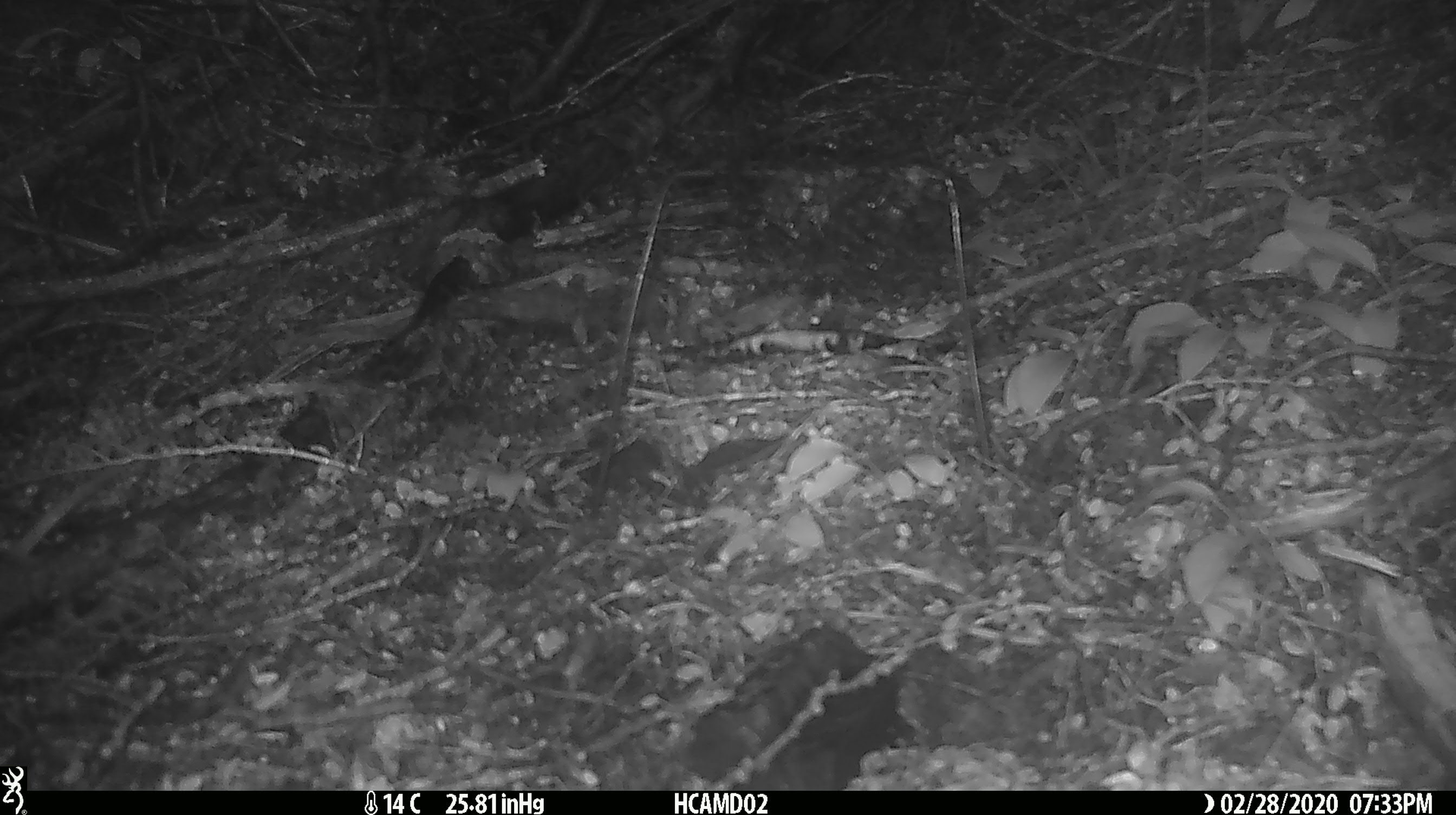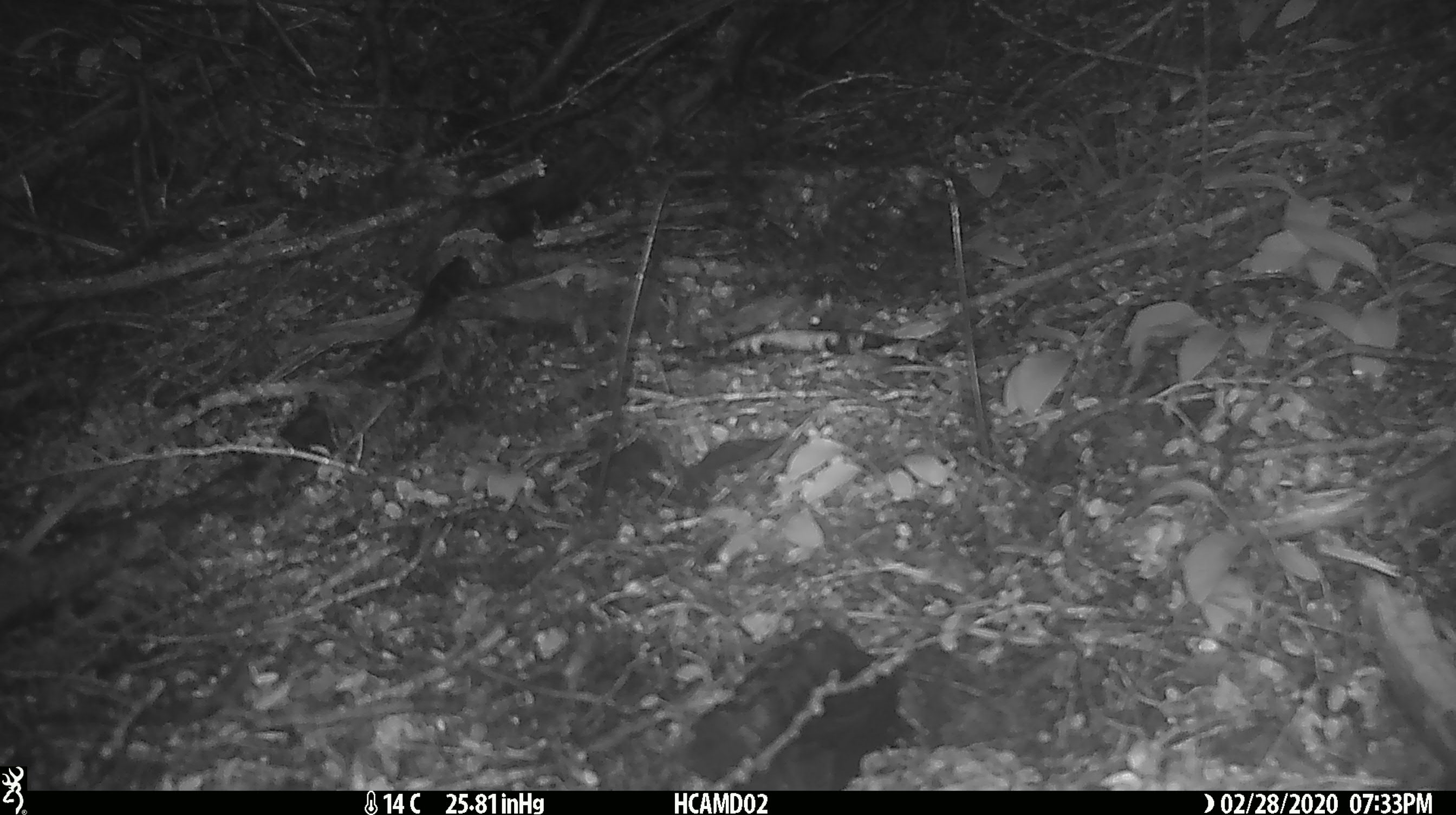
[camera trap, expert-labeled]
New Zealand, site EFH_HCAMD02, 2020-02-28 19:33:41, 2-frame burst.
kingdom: Animalia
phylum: Chordata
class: Mammalia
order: Rodentia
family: Muridae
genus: Rattus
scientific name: Rattus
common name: rat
Rat (Rattus).